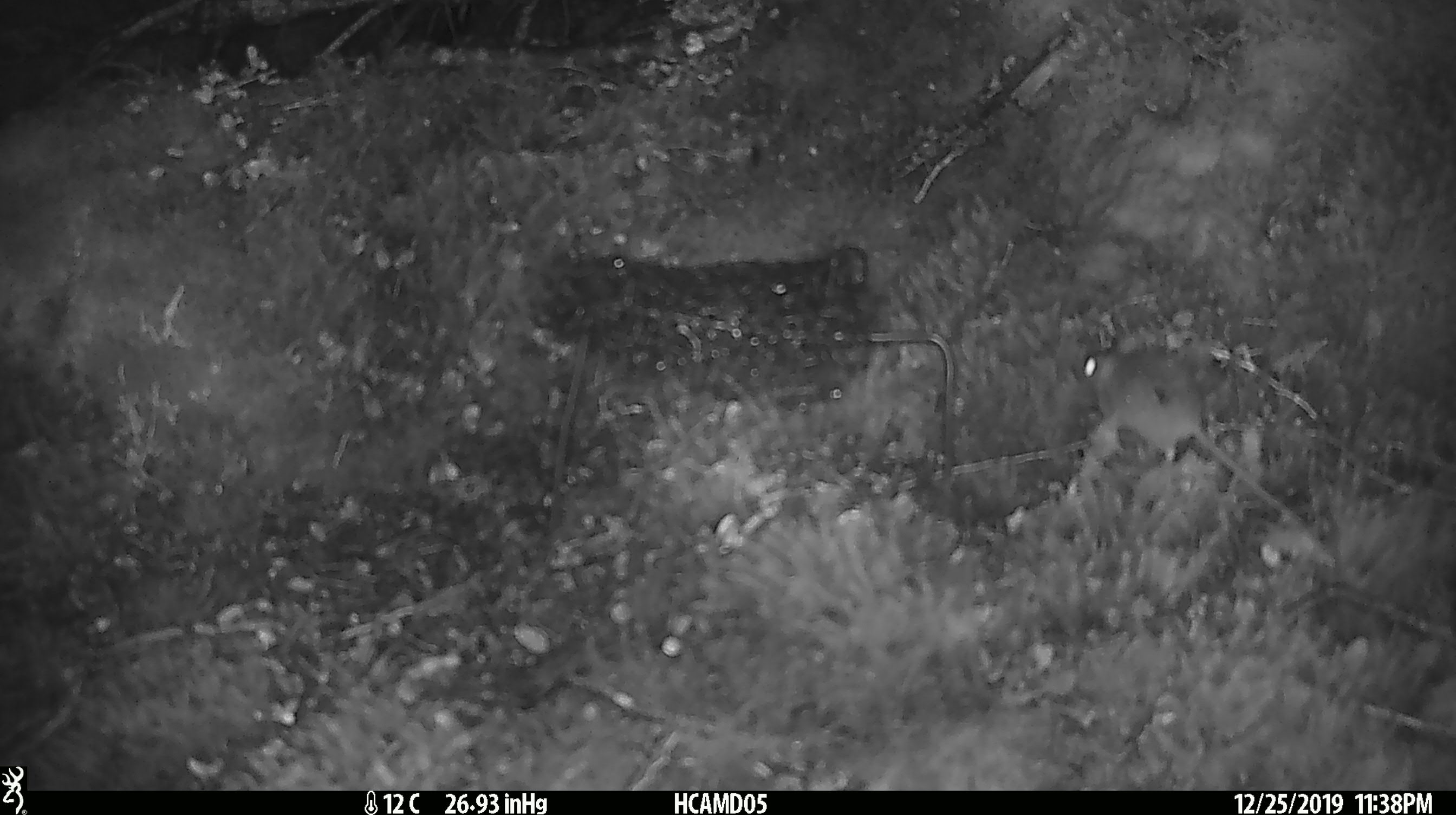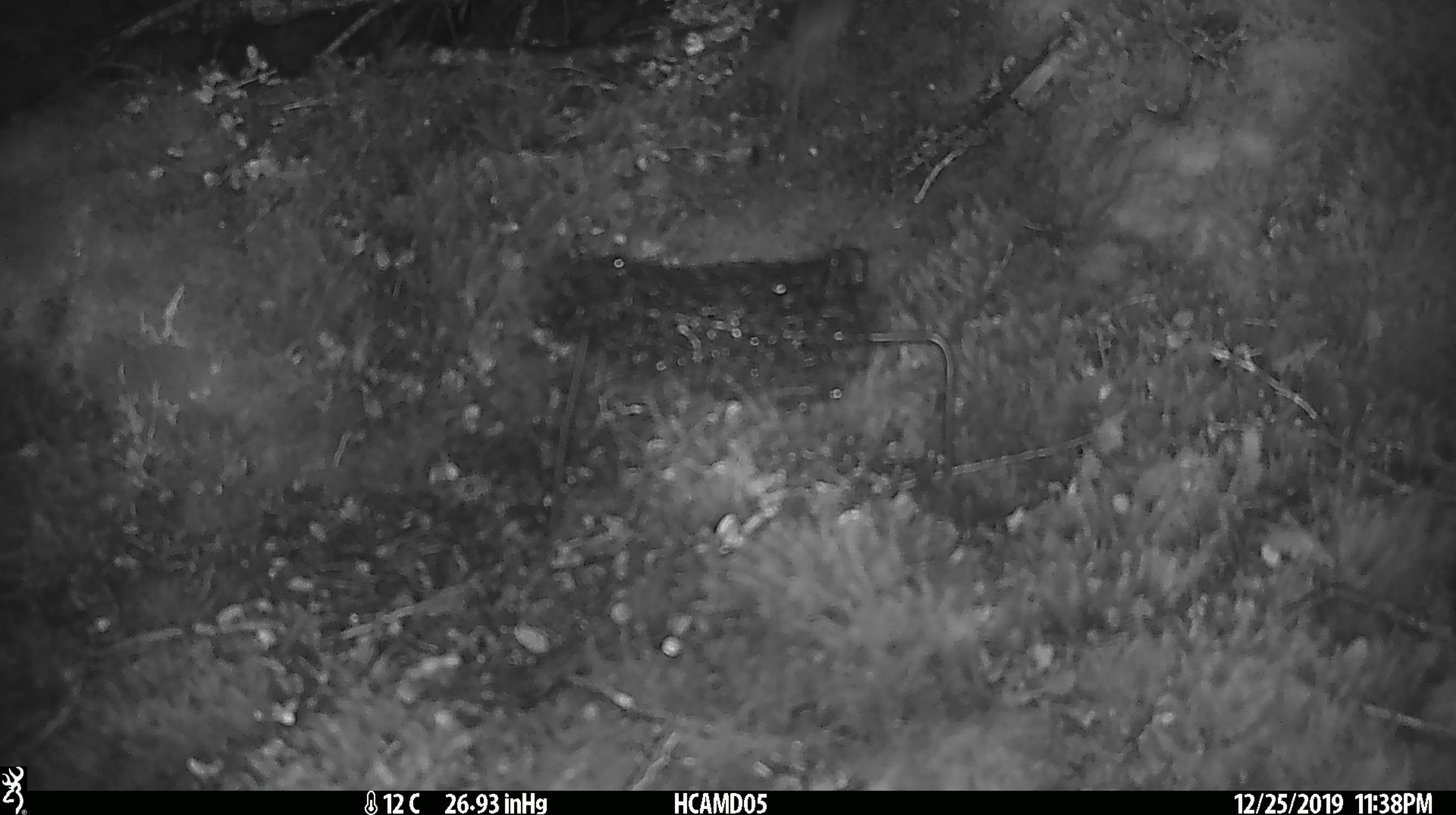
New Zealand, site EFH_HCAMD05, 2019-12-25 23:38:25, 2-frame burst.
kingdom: Animalia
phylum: Chordata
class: Mammalia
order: Rodentia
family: Muridae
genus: Mus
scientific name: Mus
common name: mouse